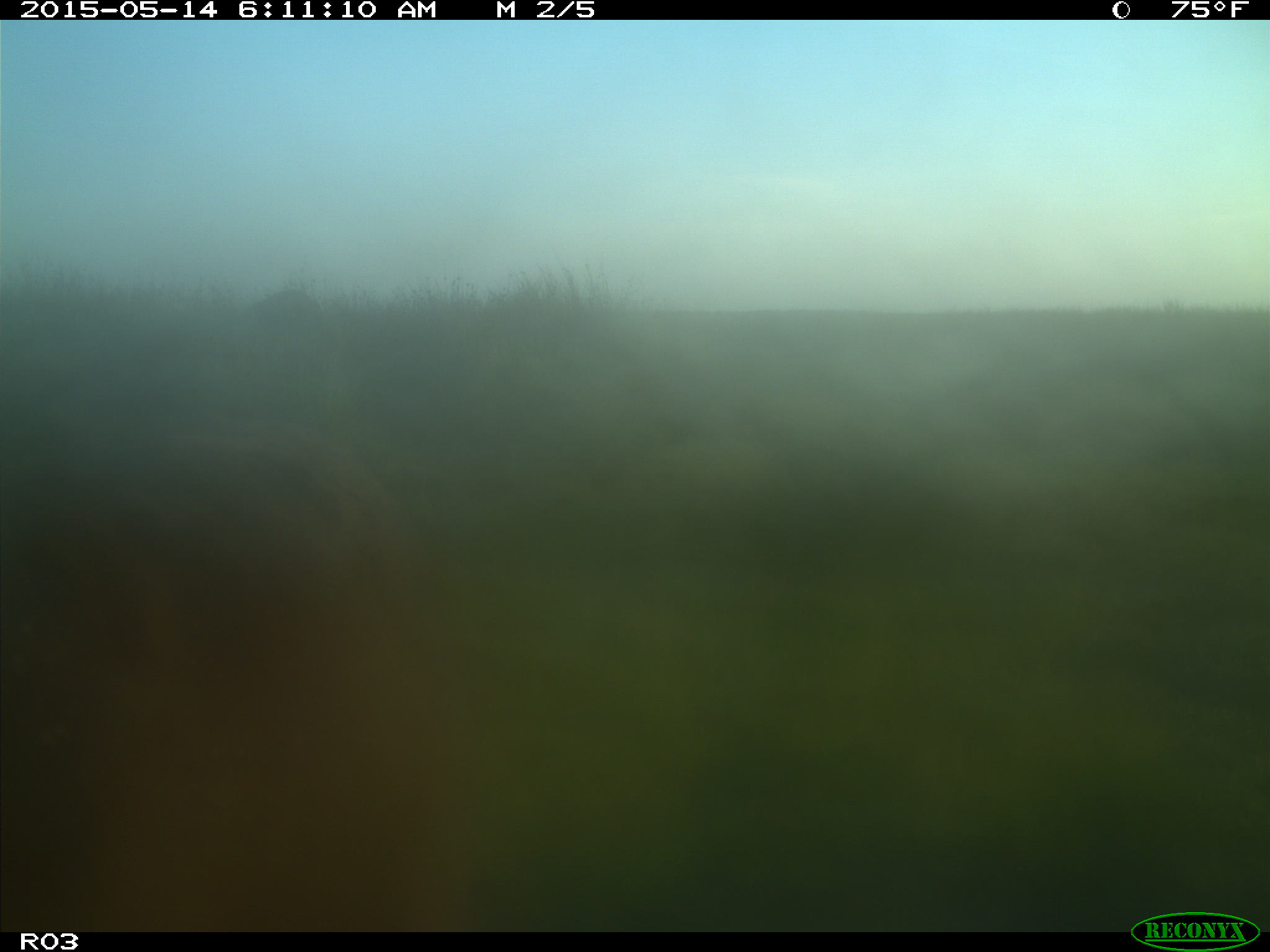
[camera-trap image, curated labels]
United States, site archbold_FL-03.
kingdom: Animalia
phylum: Chordata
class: Mammalia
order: Artiodactyla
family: Bovidae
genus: Bos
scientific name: Bos taurus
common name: domestic cow